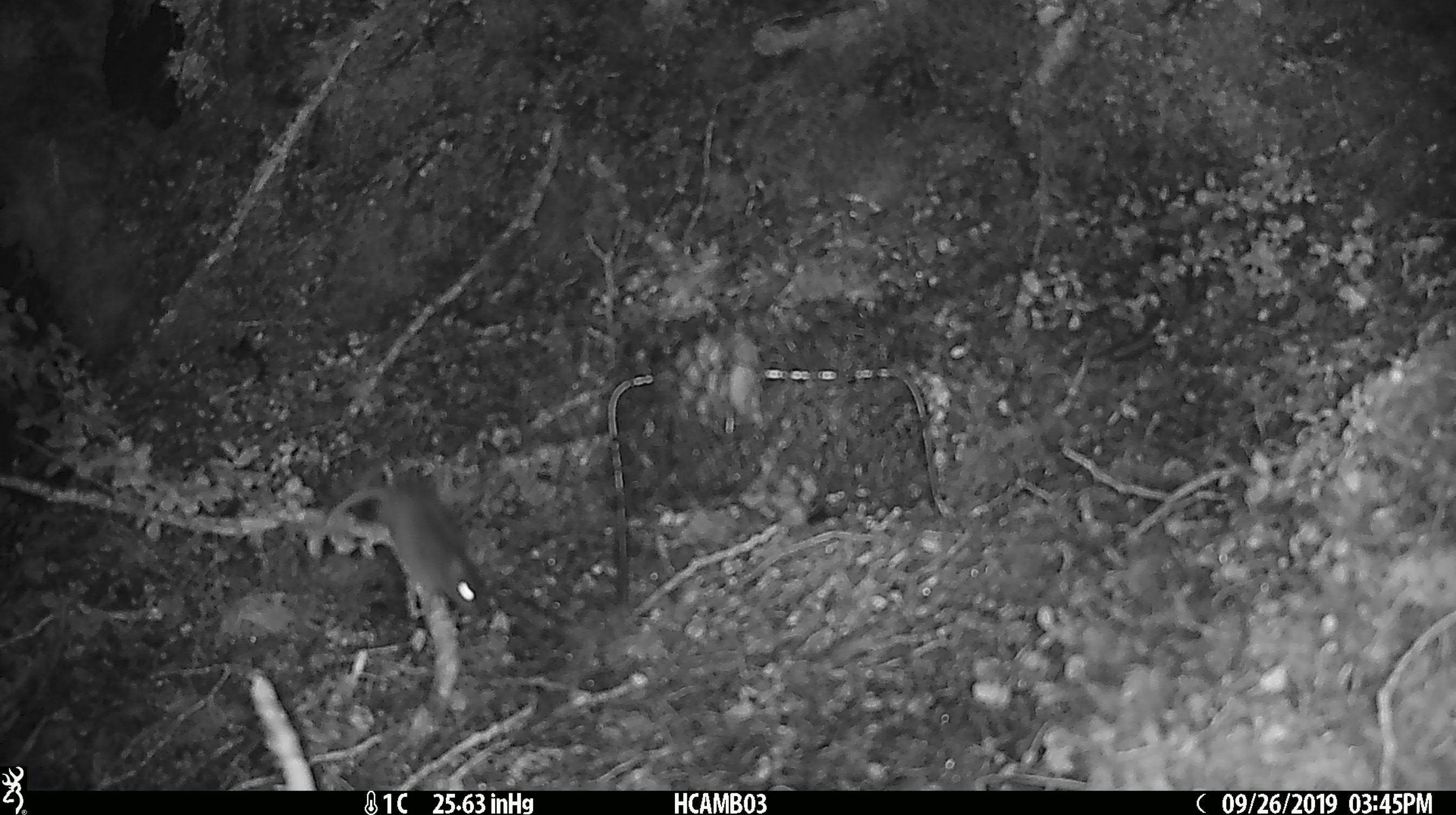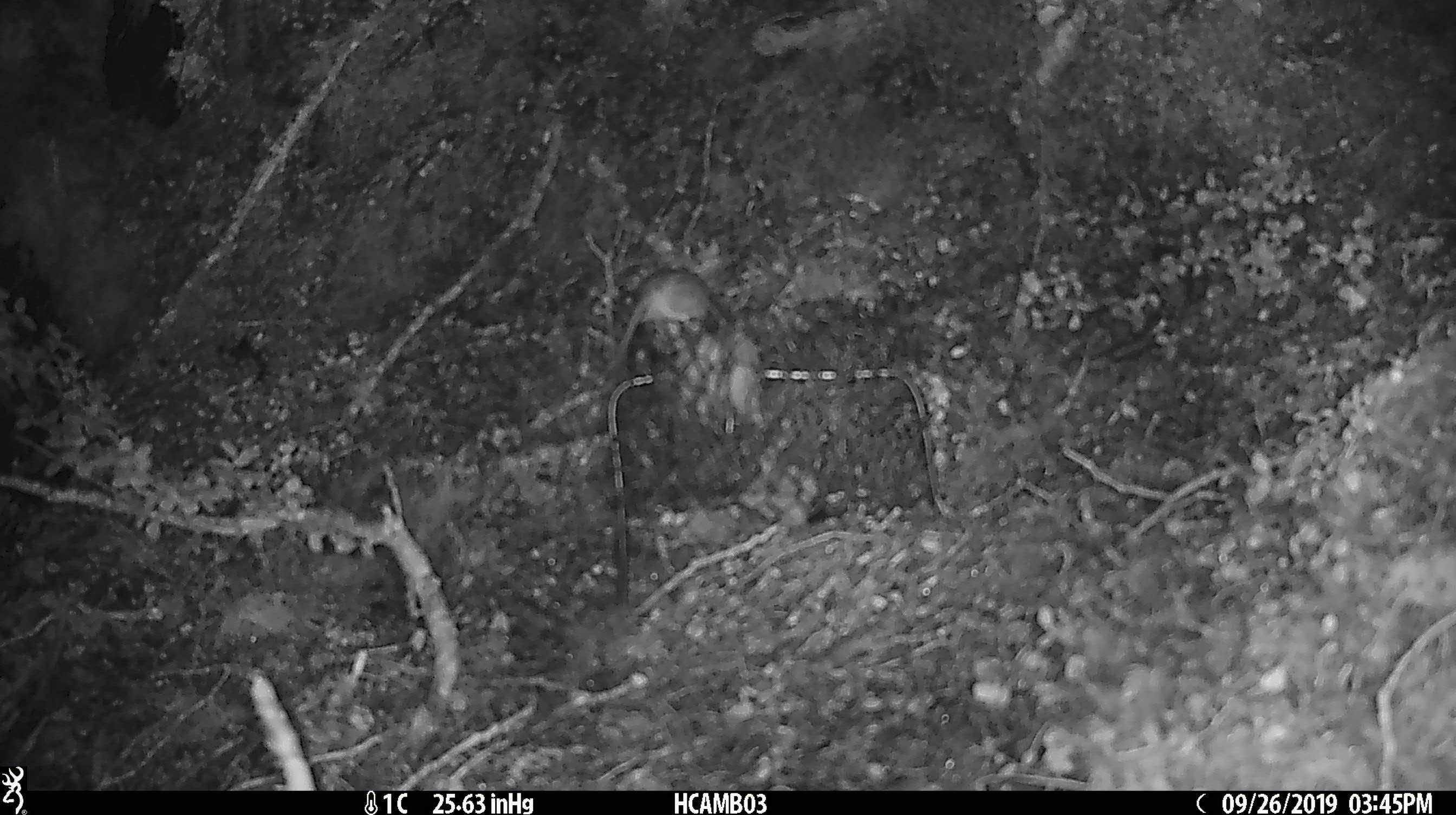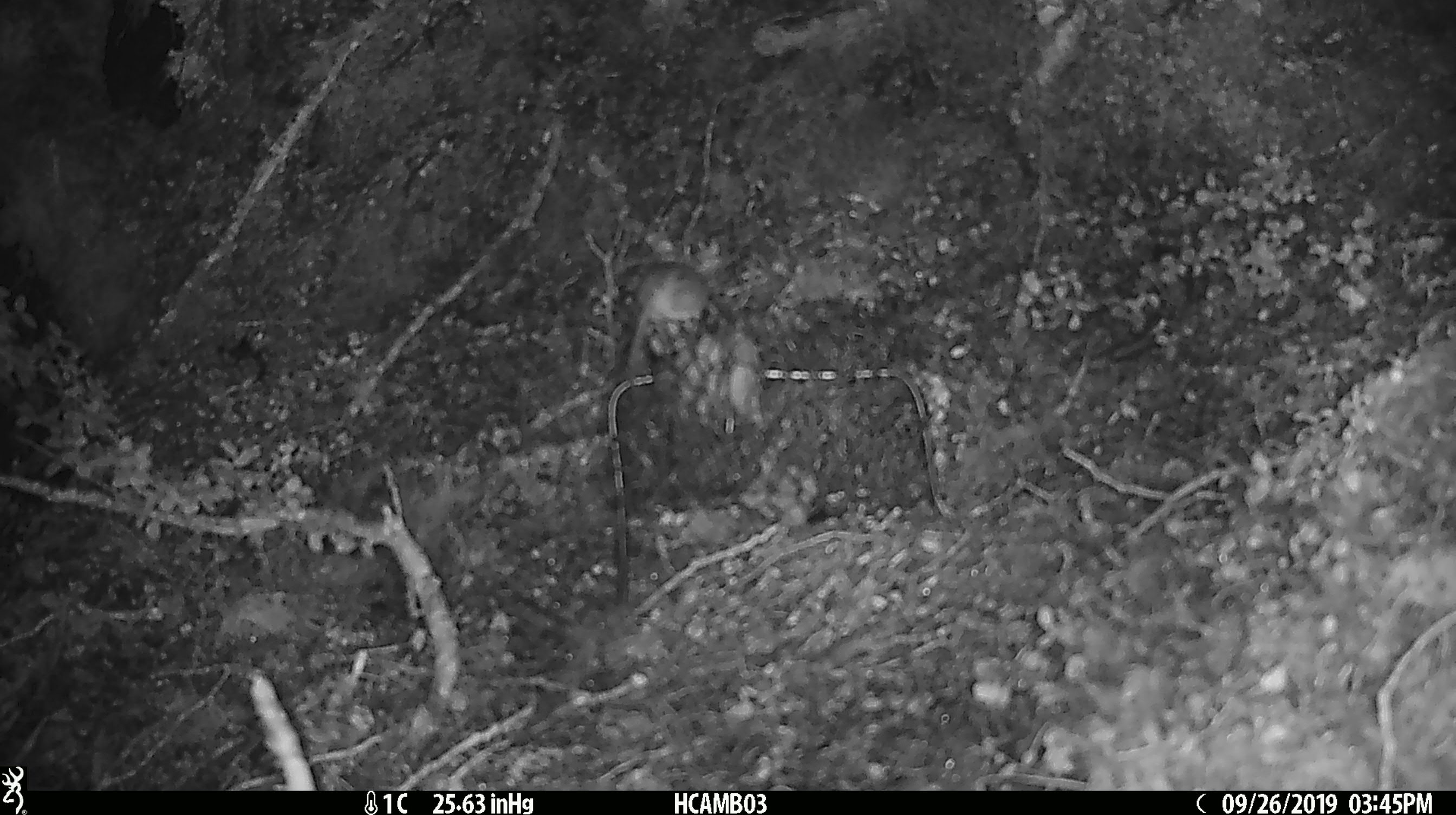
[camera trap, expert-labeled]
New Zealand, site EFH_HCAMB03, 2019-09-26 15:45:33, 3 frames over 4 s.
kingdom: Animalia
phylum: Chordata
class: Mammalia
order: Rodentia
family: Muridae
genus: Mus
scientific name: Mus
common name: mouse